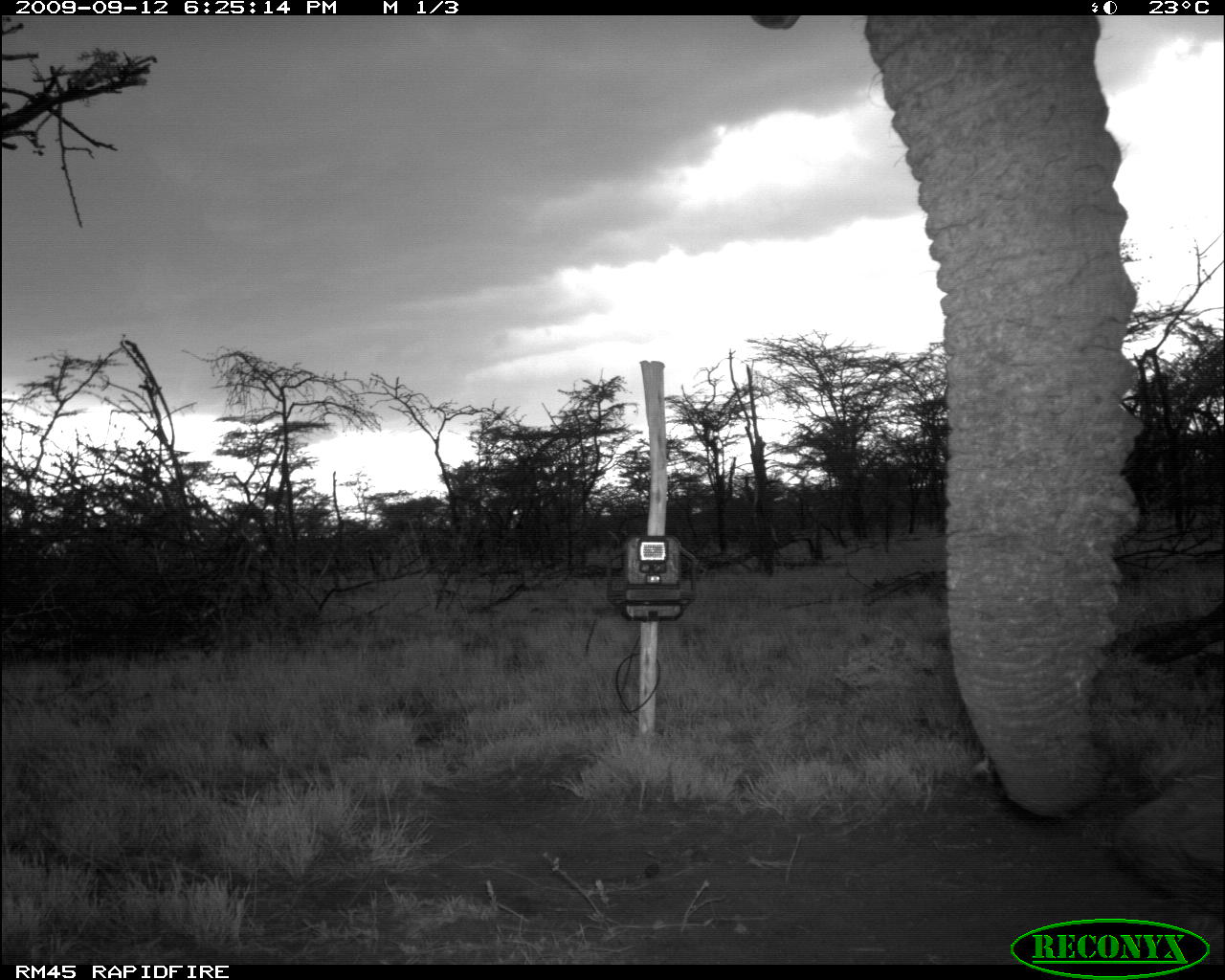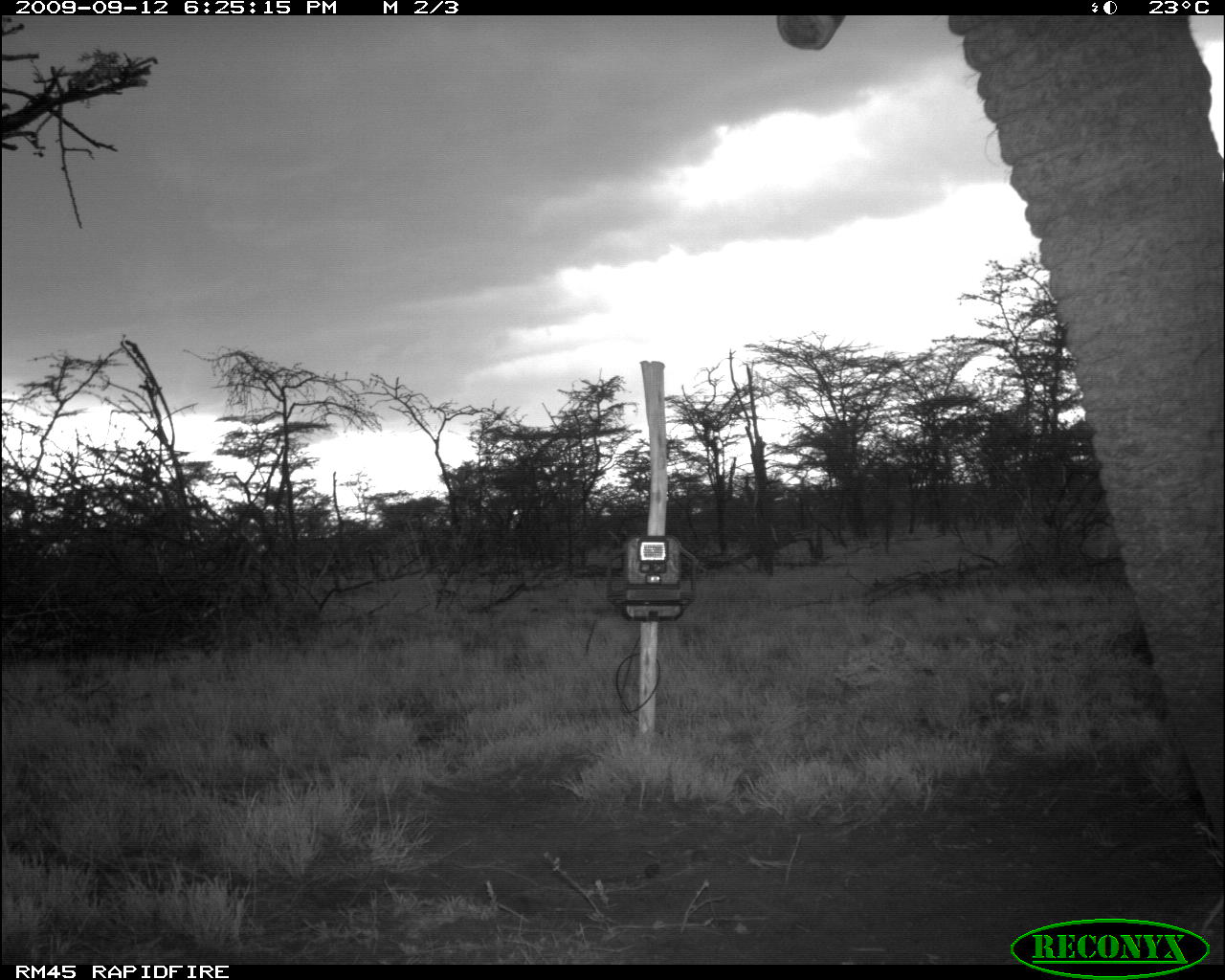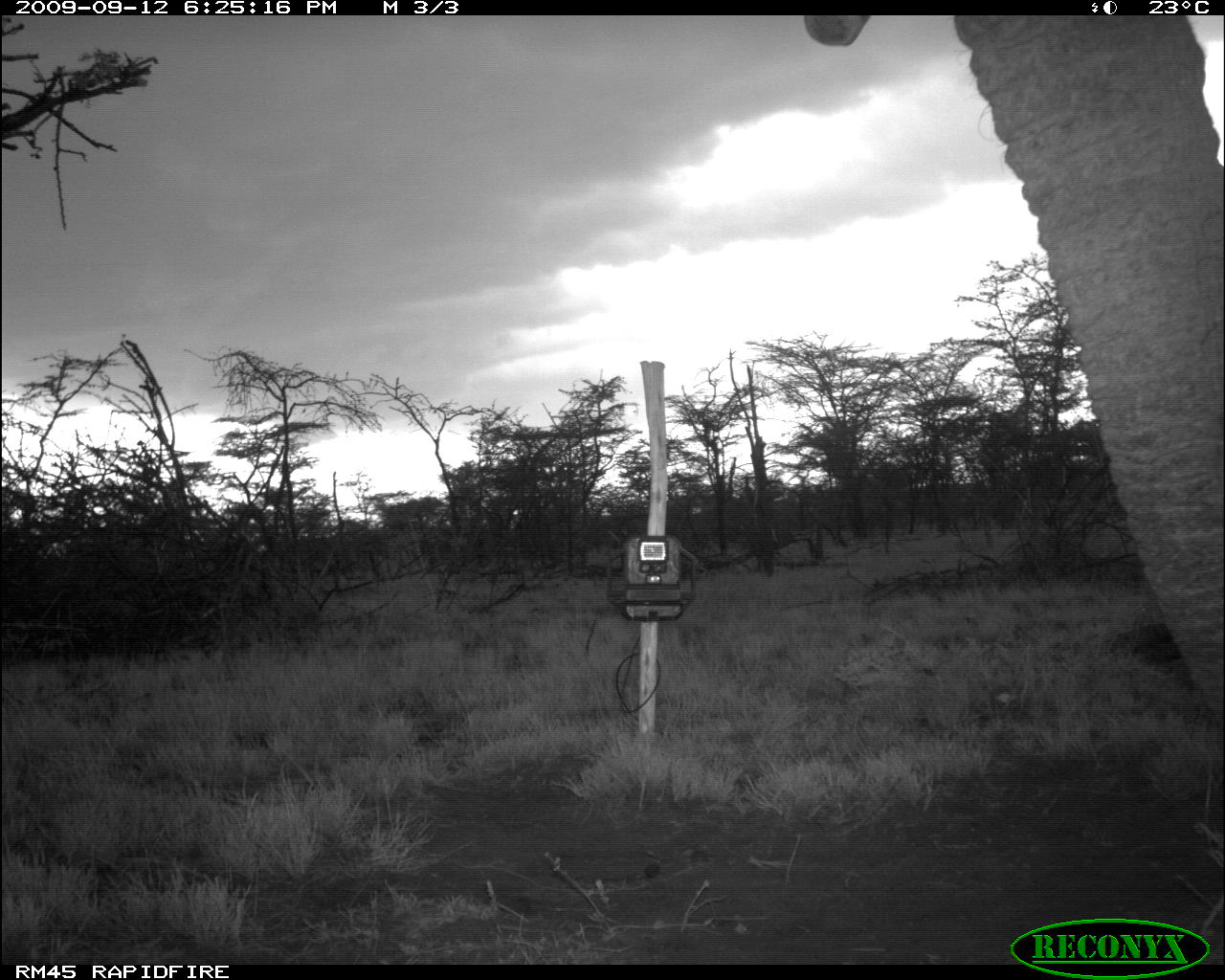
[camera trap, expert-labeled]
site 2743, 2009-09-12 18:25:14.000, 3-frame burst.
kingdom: Animalia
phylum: Chordata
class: Mammalia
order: Proboscidea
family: Elephantidae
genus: Loxodonta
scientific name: Loxodonta africana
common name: african bush elephant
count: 1